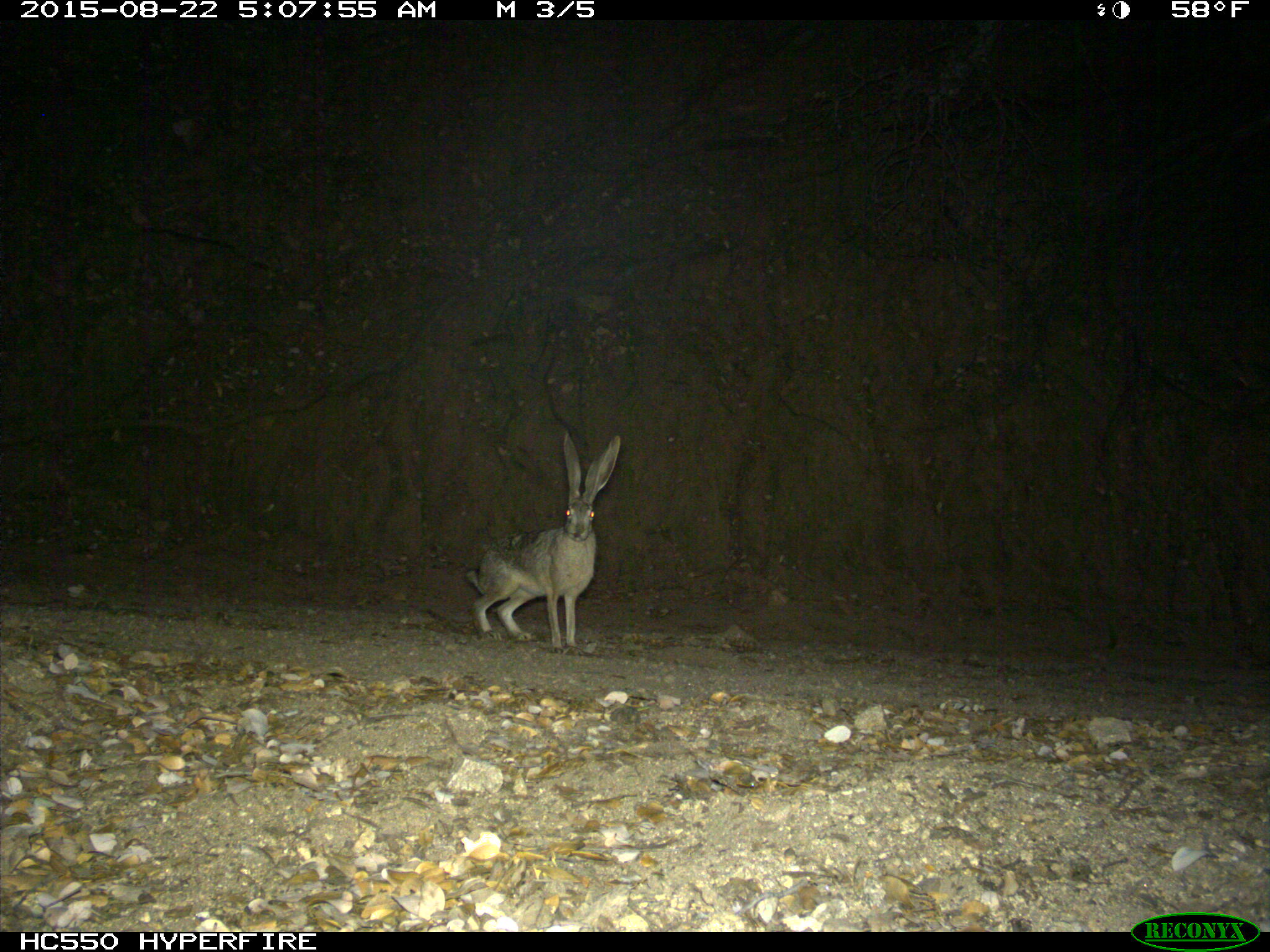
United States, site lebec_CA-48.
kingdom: Animalia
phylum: Chordata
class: Mammalia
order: Lagomorpha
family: Leporidae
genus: Lepus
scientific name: Lepus californicus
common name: black-tailed jackrabbit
Lepus californicus (black-tailed jackrabbit).